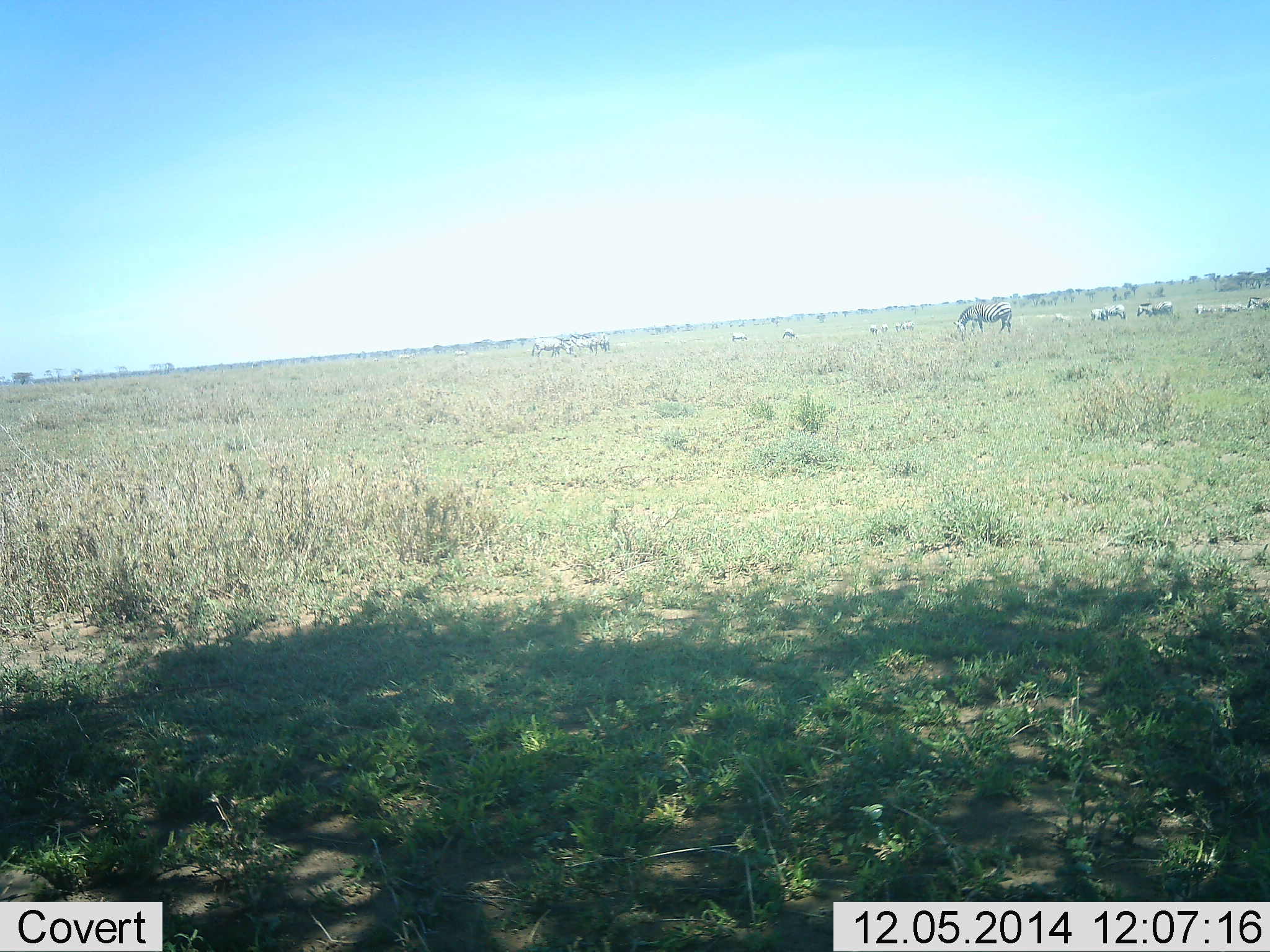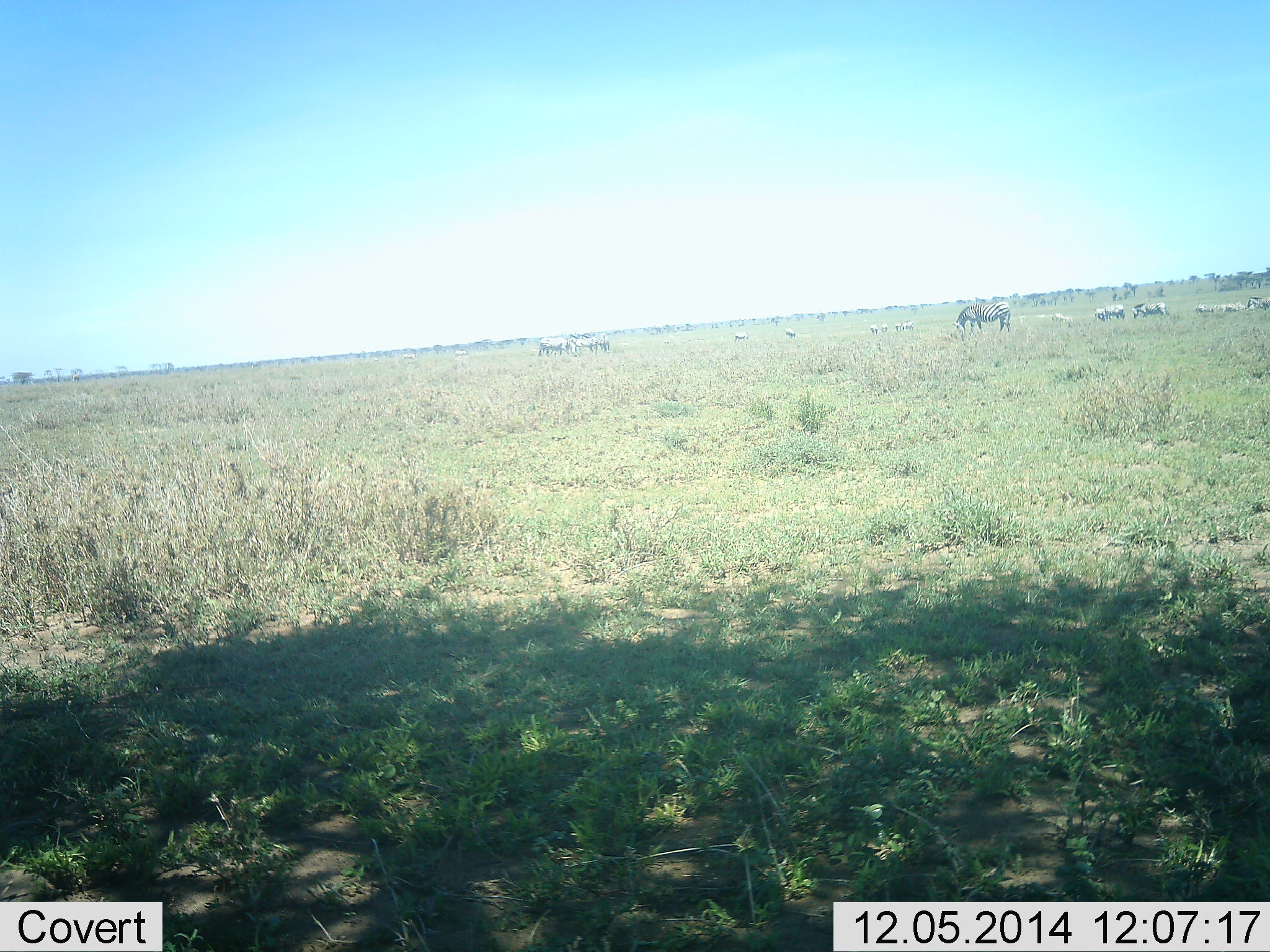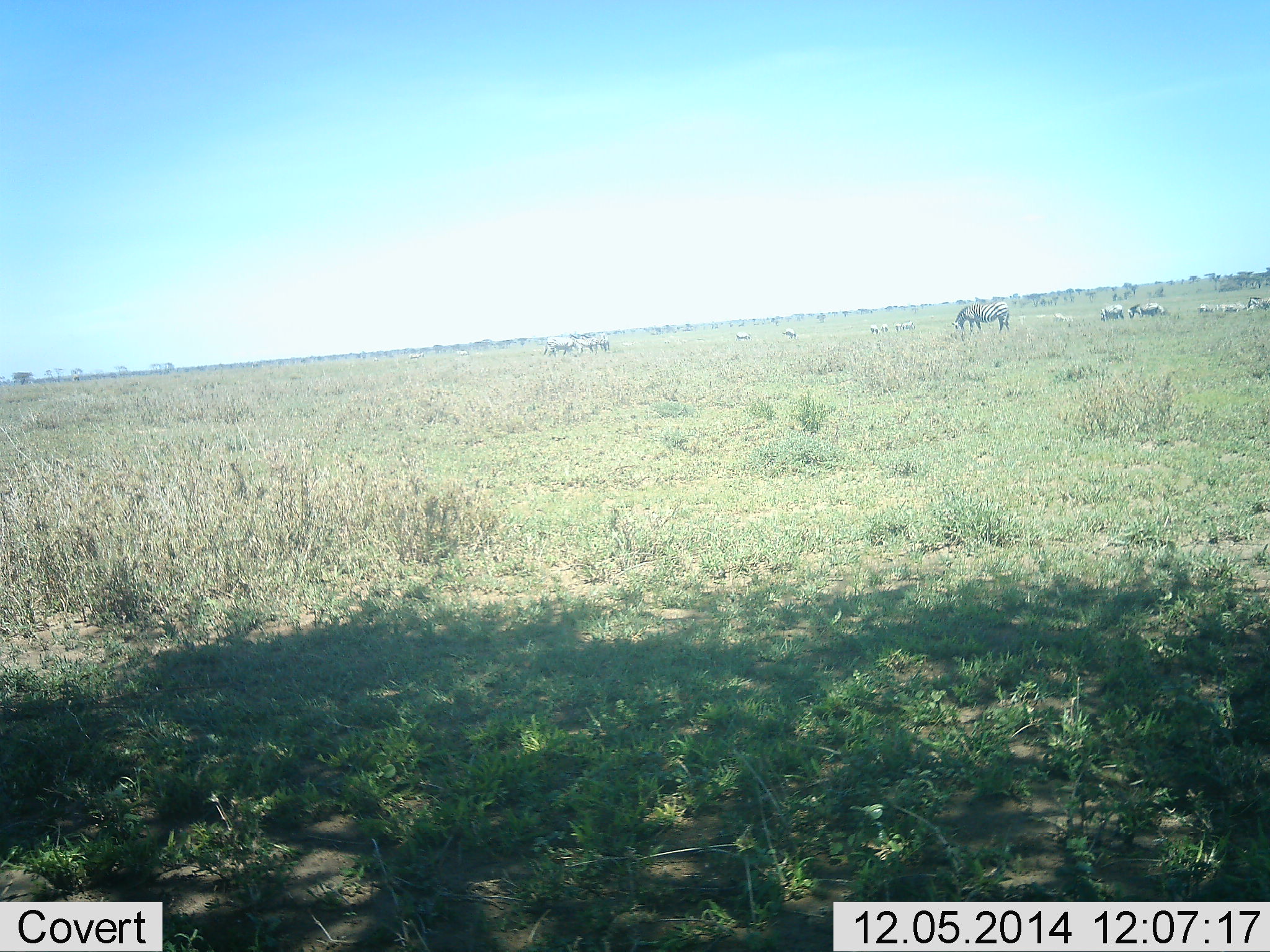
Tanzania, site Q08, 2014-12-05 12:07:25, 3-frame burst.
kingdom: Animalia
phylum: Chordata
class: Mammalia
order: Perissodactyla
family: Equidae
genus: Equus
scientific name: Equus quagga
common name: plains zebra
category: zebra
Zebra (plains zebra) (Equus quagga), count 11-50. Behavior (volunteer vote fractions): standing 45%, resting 18%, moving 27%, interacting 0%. Young present (vote fraction): 0%. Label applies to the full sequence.